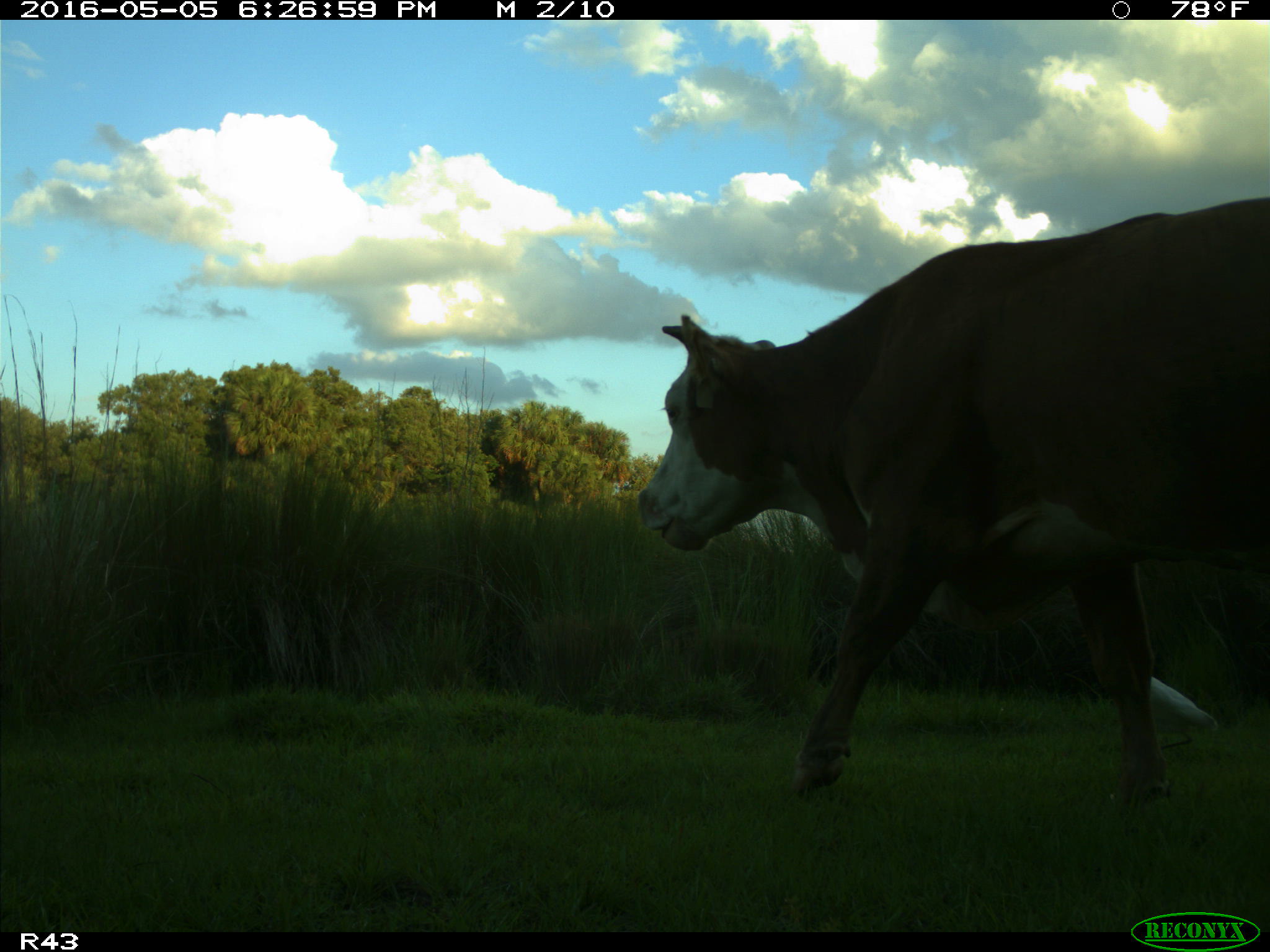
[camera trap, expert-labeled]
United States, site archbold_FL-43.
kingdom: Animalia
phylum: Chordata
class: Mammalia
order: Artiodactyla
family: Bovidae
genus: Bos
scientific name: Bos taurus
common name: domestic cow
Bos taurus (domestic cow).